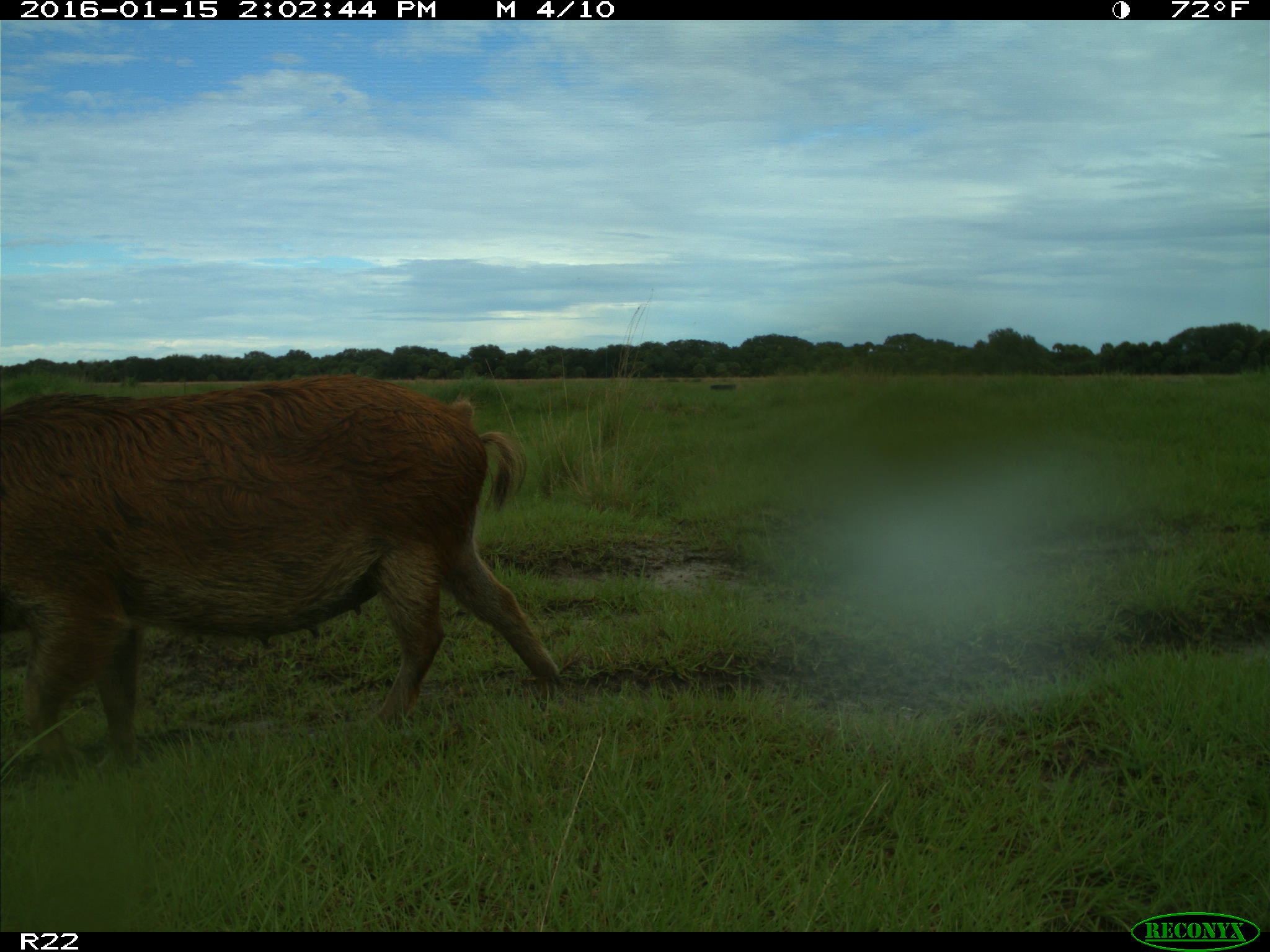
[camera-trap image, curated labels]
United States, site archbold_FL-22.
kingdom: Animalia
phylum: Chordata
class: Mammalia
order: Artiodactyla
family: Suidae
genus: Sus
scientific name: Sus scrofa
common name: wild boar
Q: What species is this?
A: Sus scrofa (wild boar).